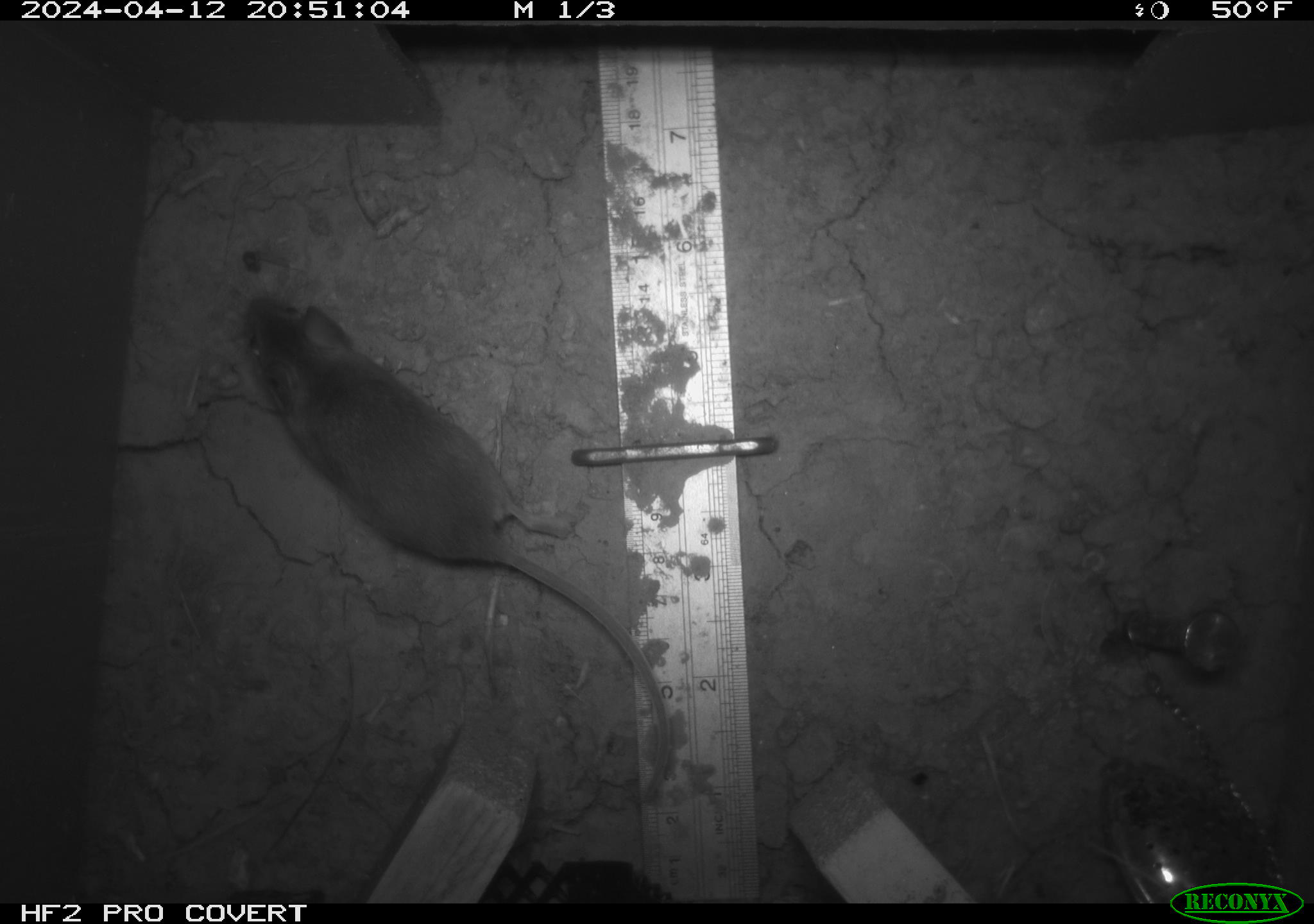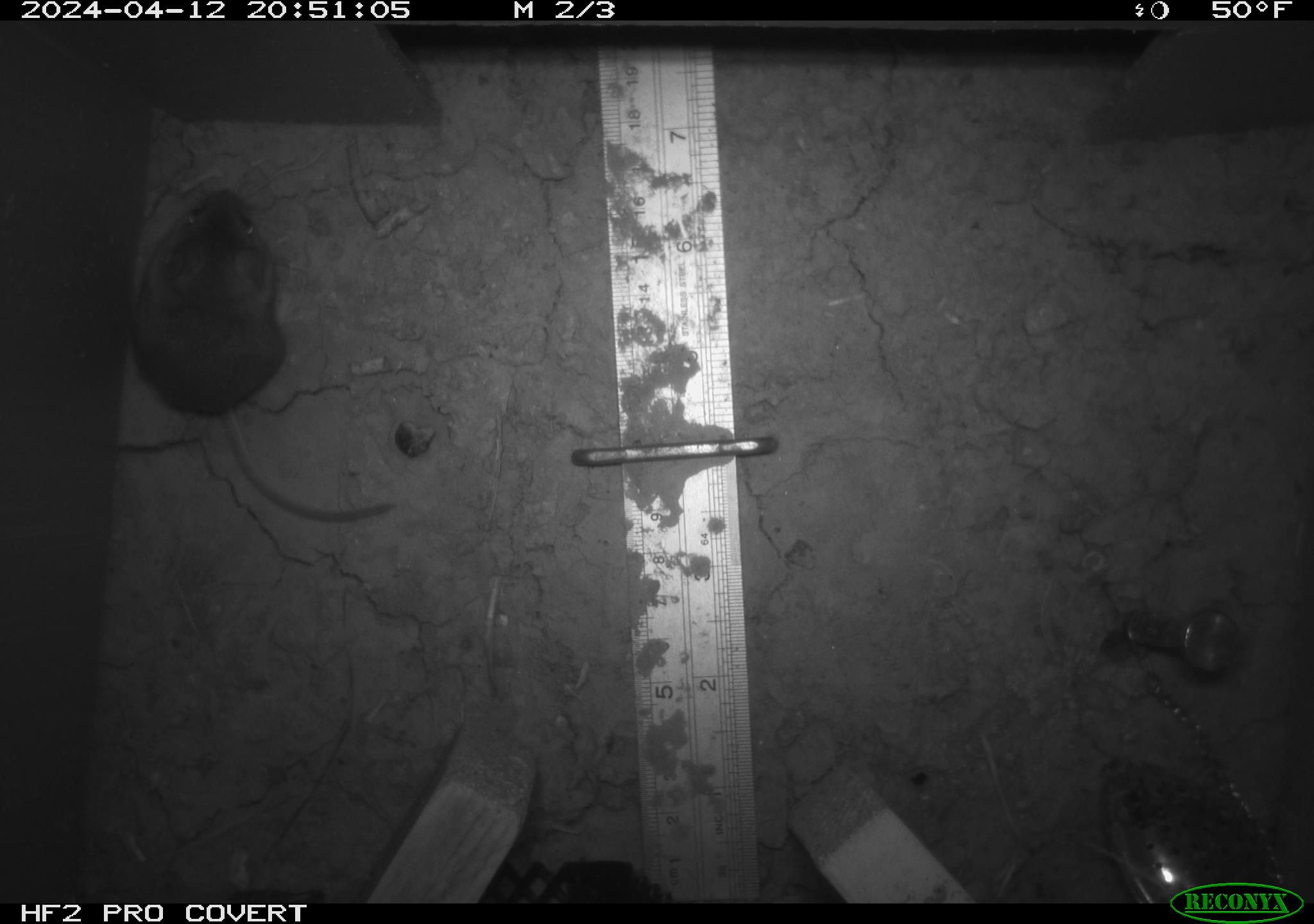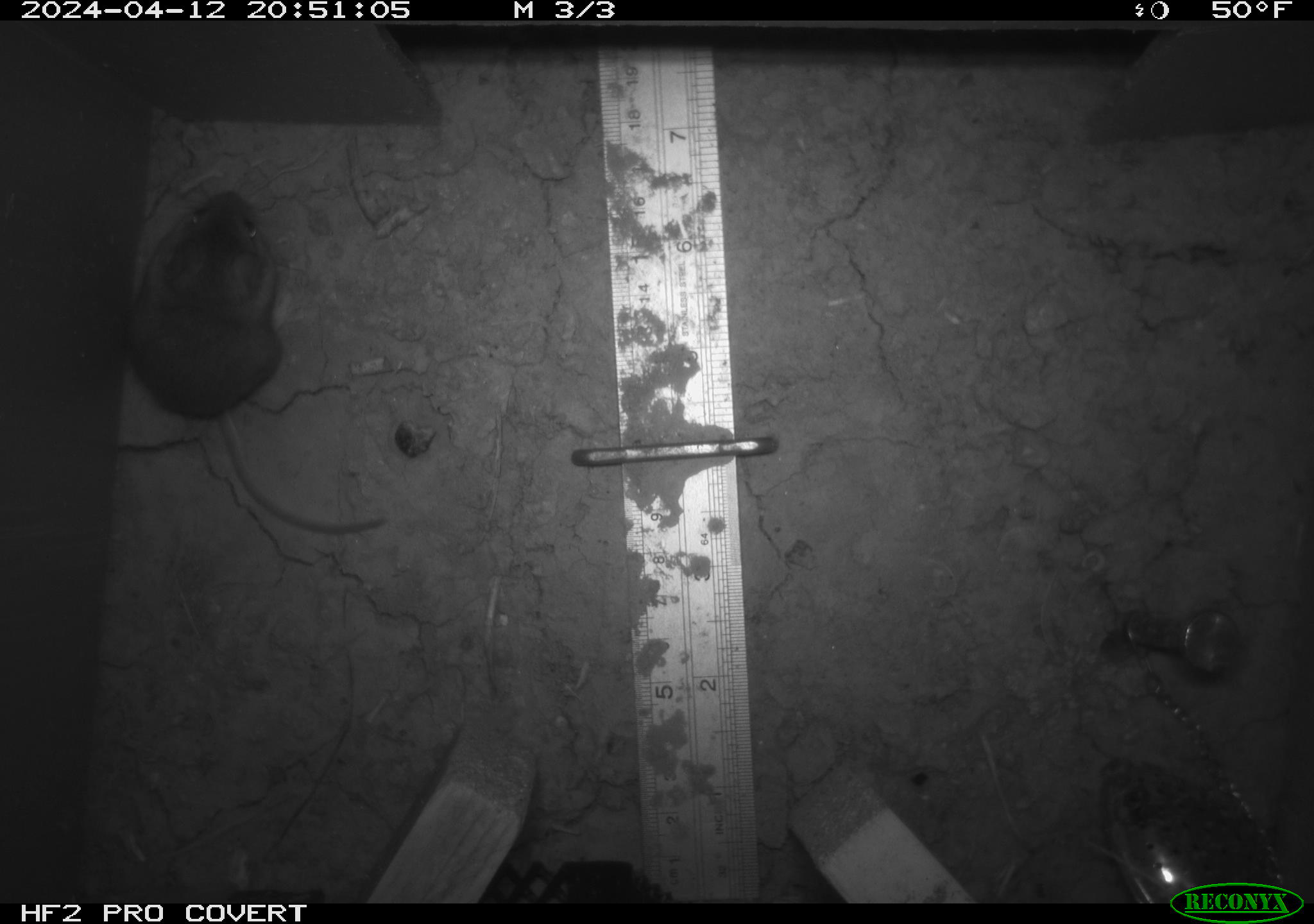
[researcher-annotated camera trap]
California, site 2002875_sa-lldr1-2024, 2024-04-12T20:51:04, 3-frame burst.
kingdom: Animalia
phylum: Chordata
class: Mammalia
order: Rodentia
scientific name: Rodentia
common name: mouse species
Mouse species (Rodentia).